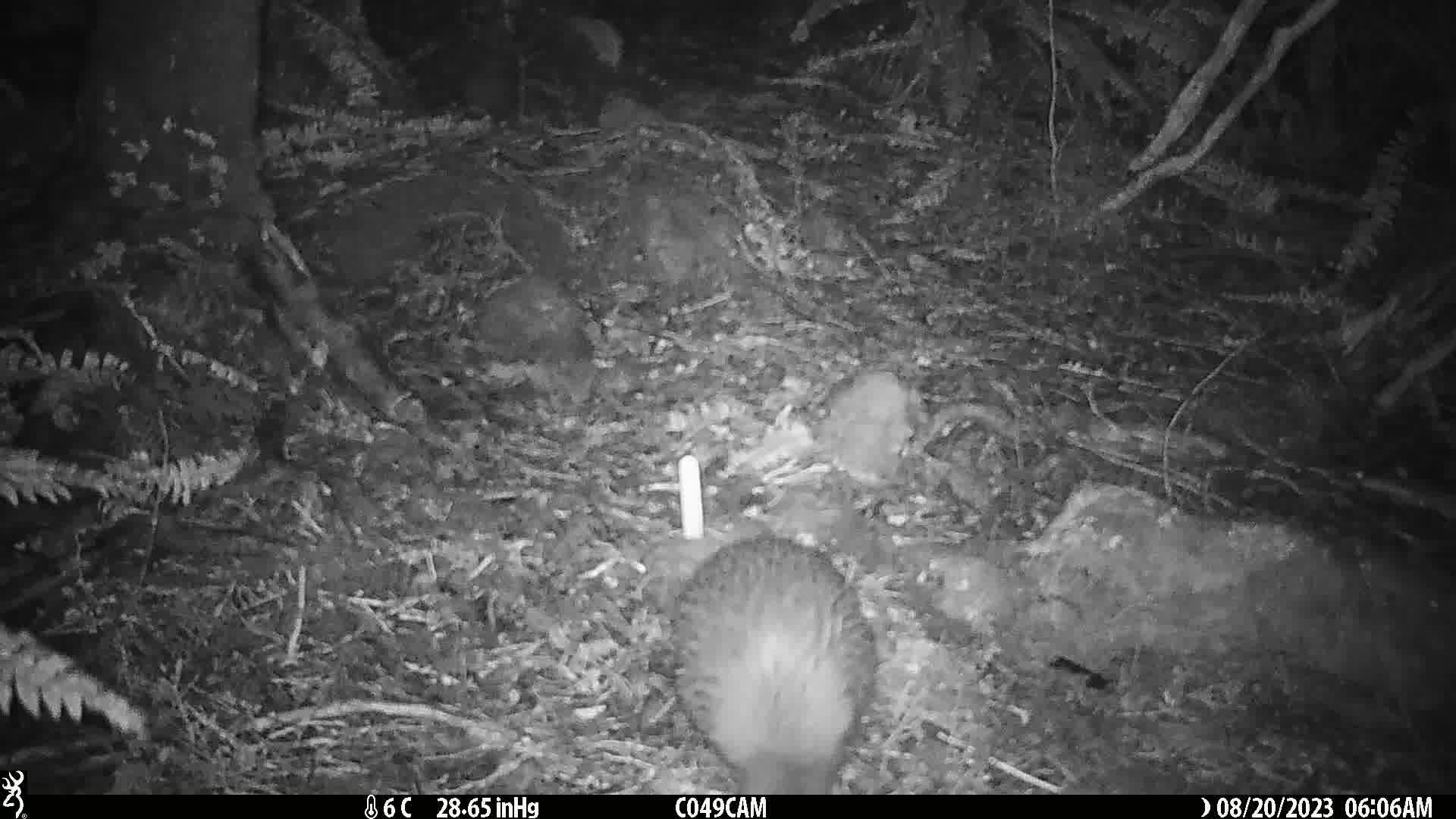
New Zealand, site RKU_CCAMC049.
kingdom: Animalia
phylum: Chordata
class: Aves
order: Apterygiformes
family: Apterygidae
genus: Apteryx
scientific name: Apteryx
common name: kiwi